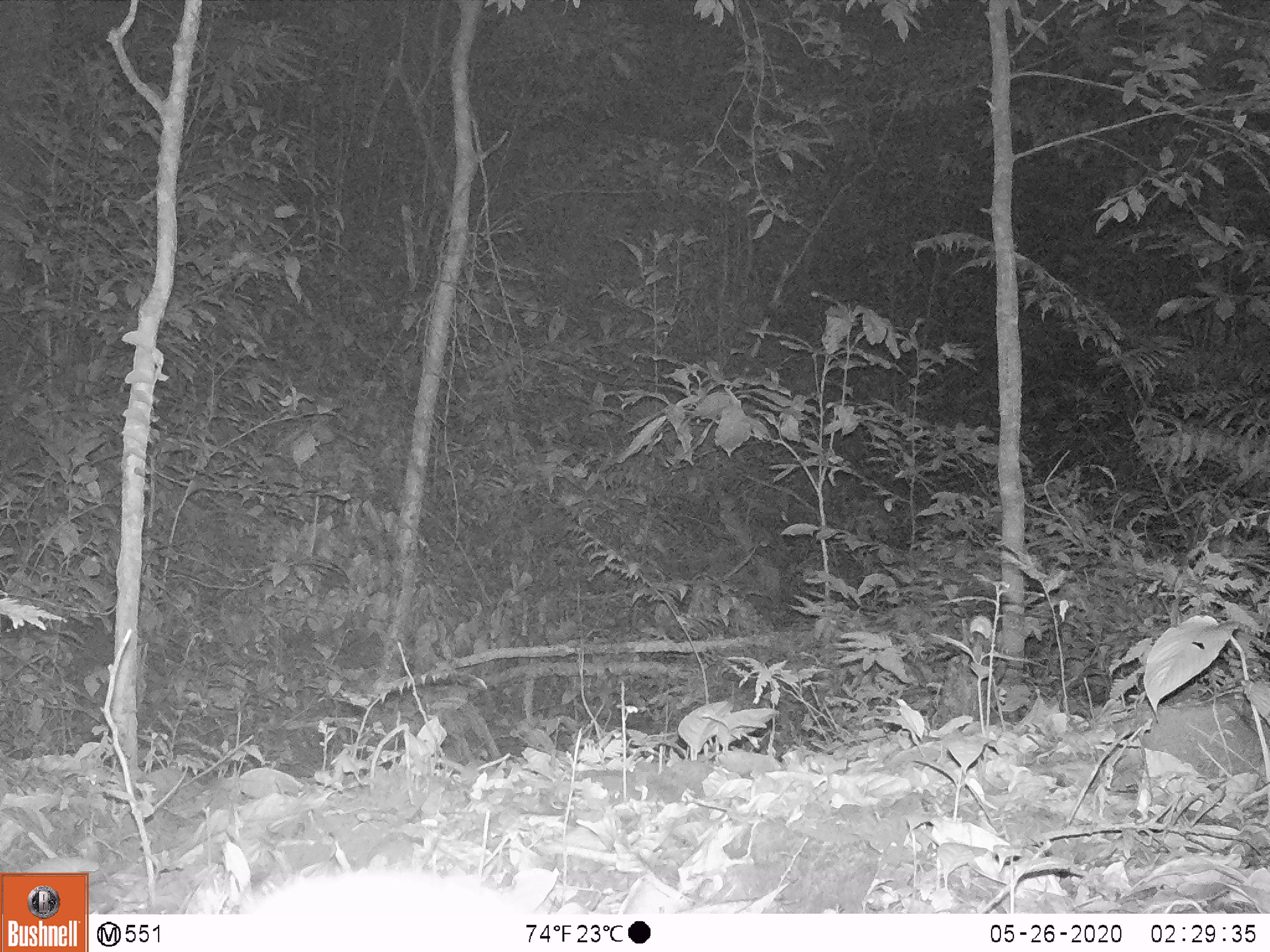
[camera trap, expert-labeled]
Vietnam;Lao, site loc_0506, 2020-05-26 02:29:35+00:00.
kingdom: Animalia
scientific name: Animalia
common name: animal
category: unidentified animal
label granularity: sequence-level